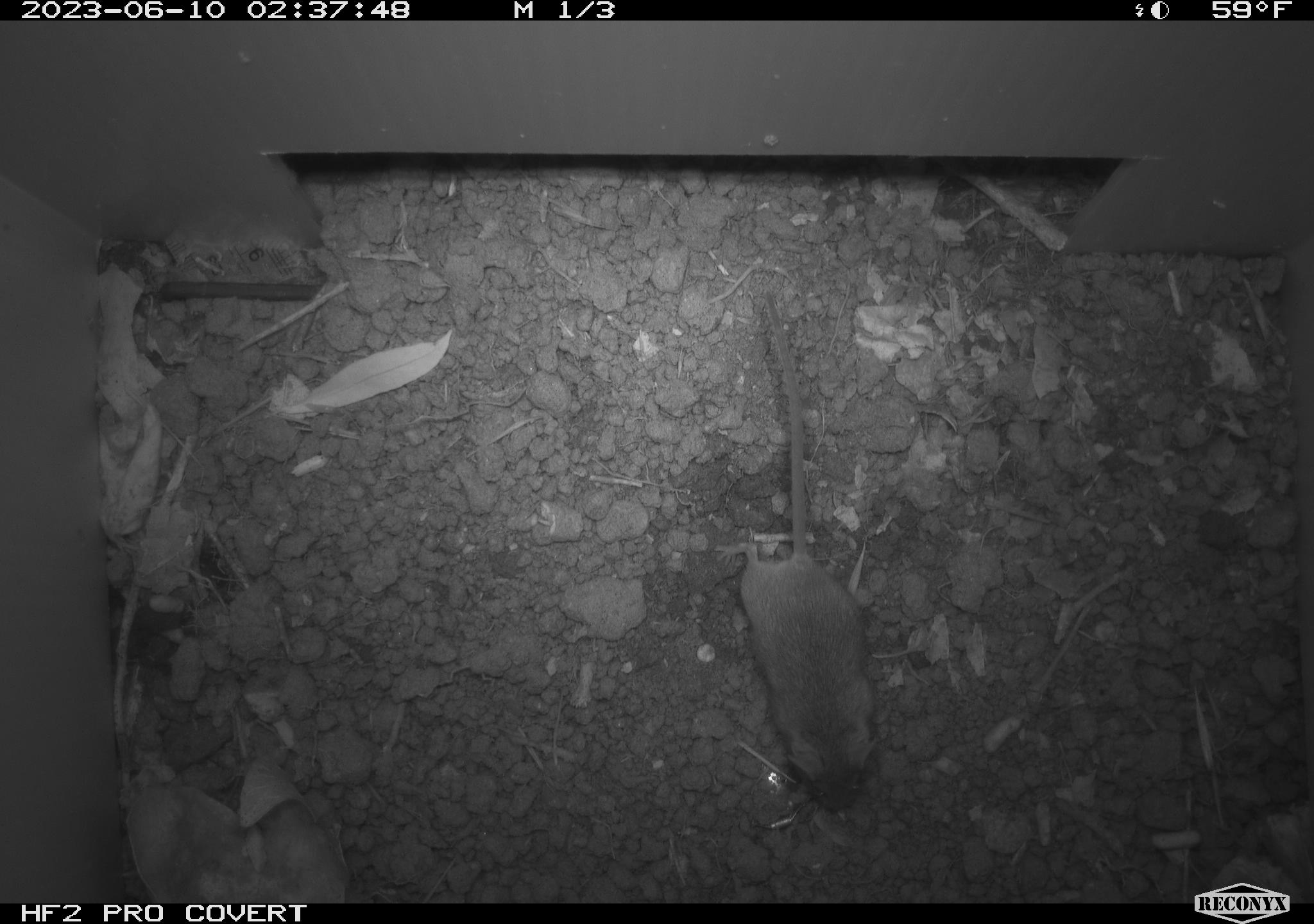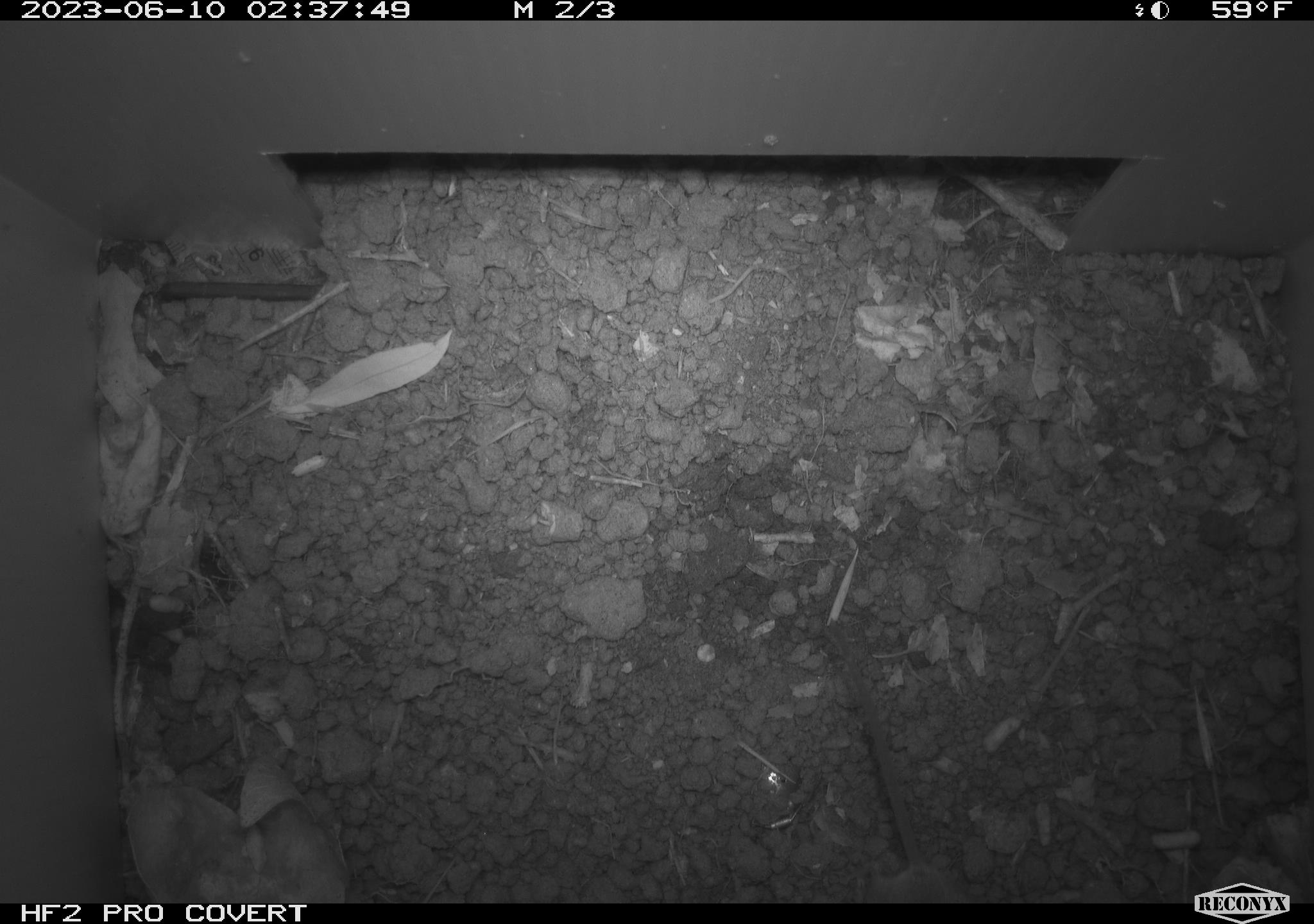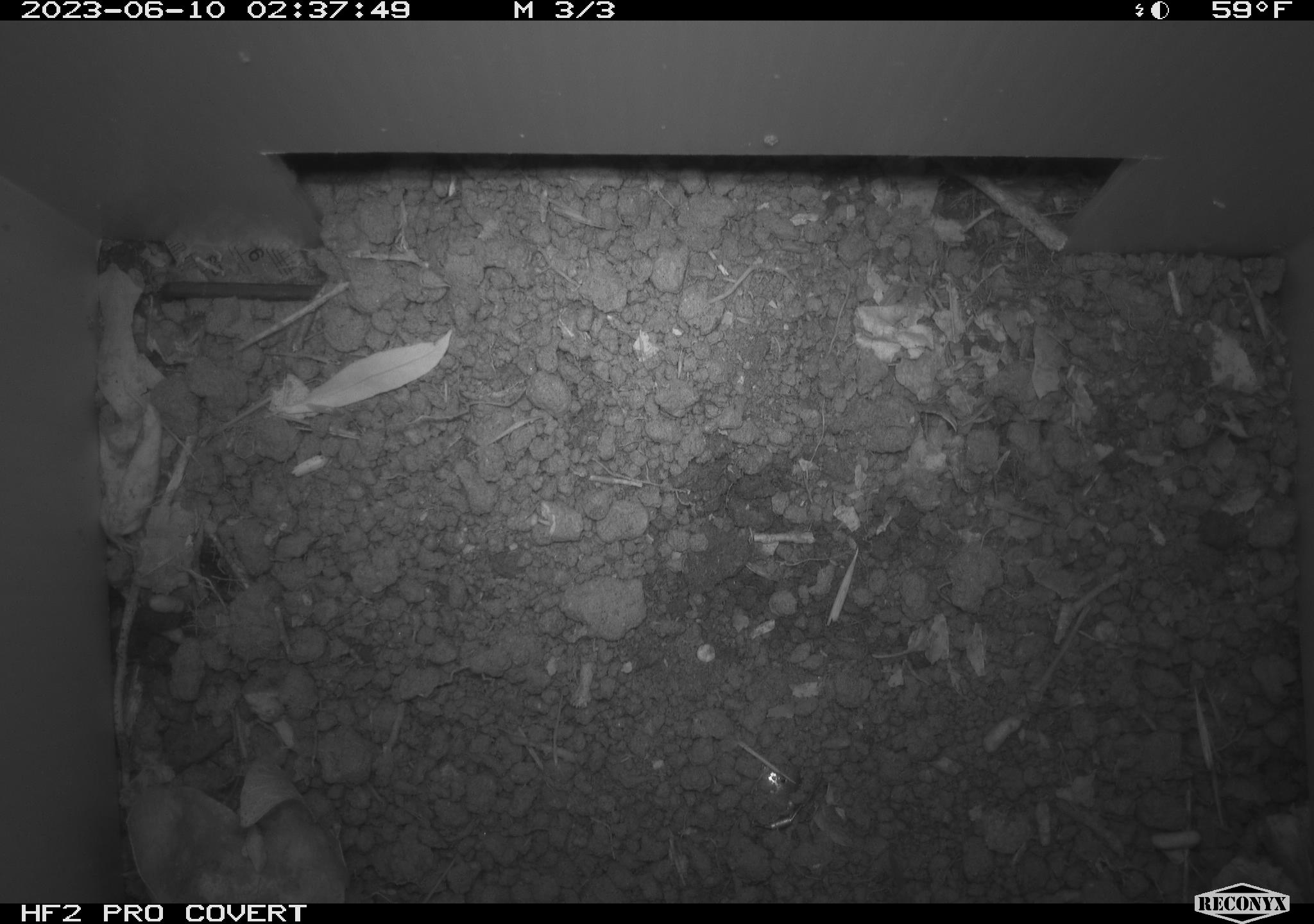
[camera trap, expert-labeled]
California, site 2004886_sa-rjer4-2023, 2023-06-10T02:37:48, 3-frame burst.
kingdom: Animalia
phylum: Chordata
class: Mammalia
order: Rodentia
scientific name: Rodentia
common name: mouse species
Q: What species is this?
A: Mouse species (Rodentia).